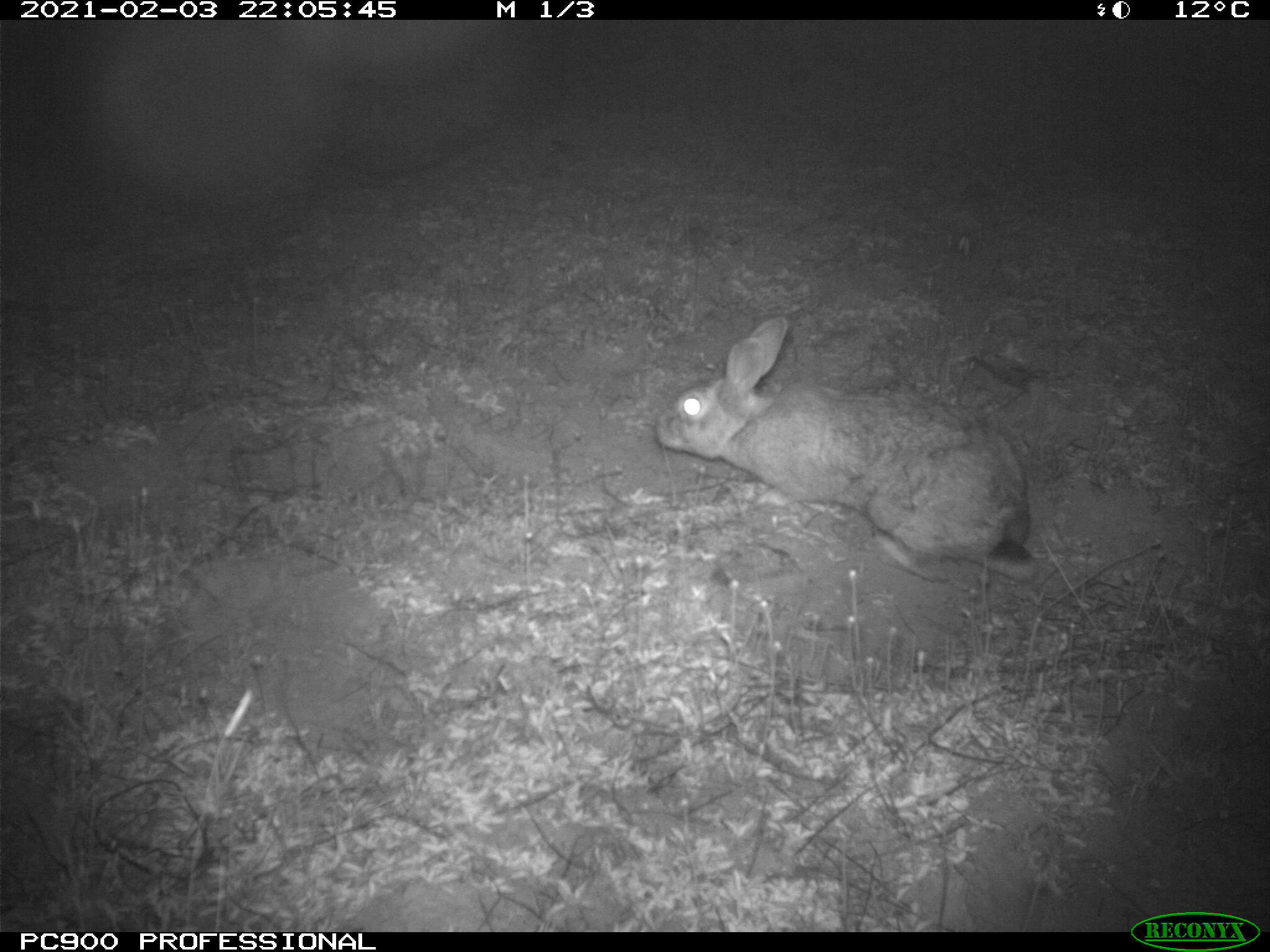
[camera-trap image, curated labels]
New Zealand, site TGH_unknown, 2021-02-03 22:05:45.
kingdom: Animalia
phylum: Chordata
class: Mammalia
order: Lagomorpha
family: Leporidae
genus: Oryctolagus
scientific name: Oryctolagus cuniculus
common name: european rabbit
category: rabbit